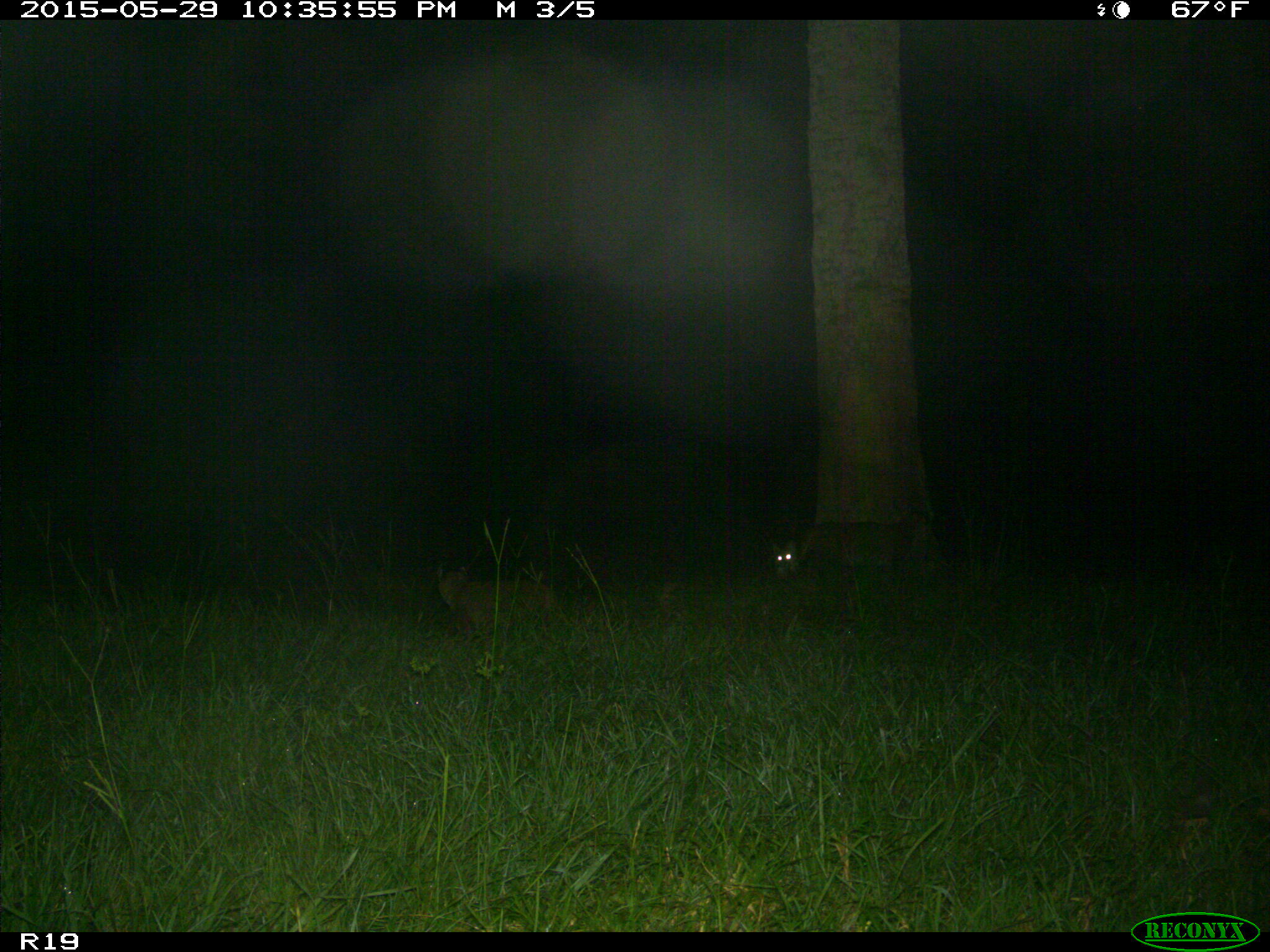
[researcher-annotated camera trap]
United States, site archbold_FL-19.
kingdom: Animalia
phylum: Chordata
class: Mammalia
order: Carnivora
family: Felidae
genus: Lynx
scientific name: Lynx rufus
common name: bobcat